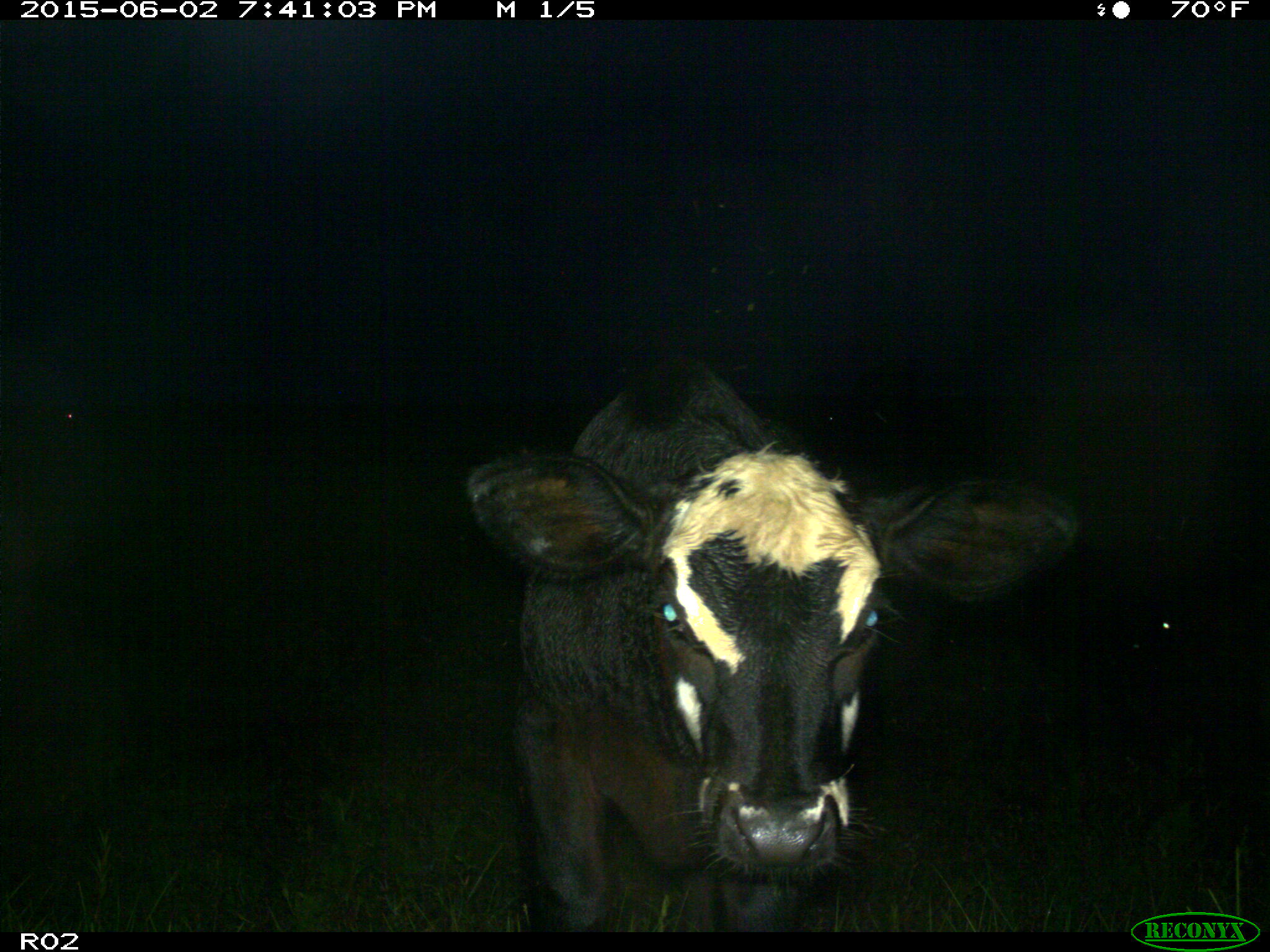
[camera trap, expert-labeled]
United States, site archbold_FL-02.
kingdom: Animalia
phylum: Chordata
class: Mammalia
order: Artiodactyla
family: Bovidae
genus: Bos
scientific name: Bos taurus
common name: domestic cow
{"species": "Bos taurus (domestic cow)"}